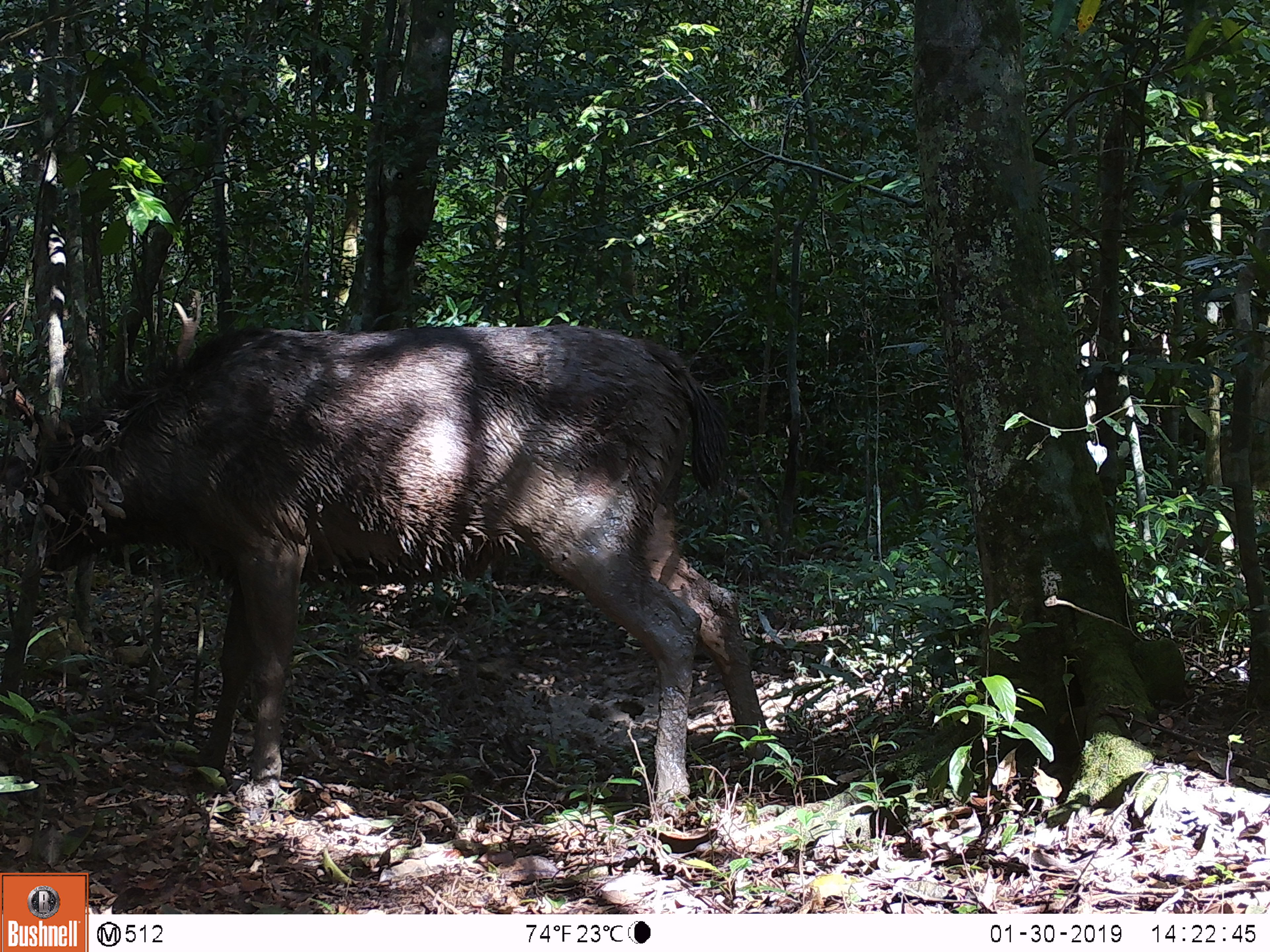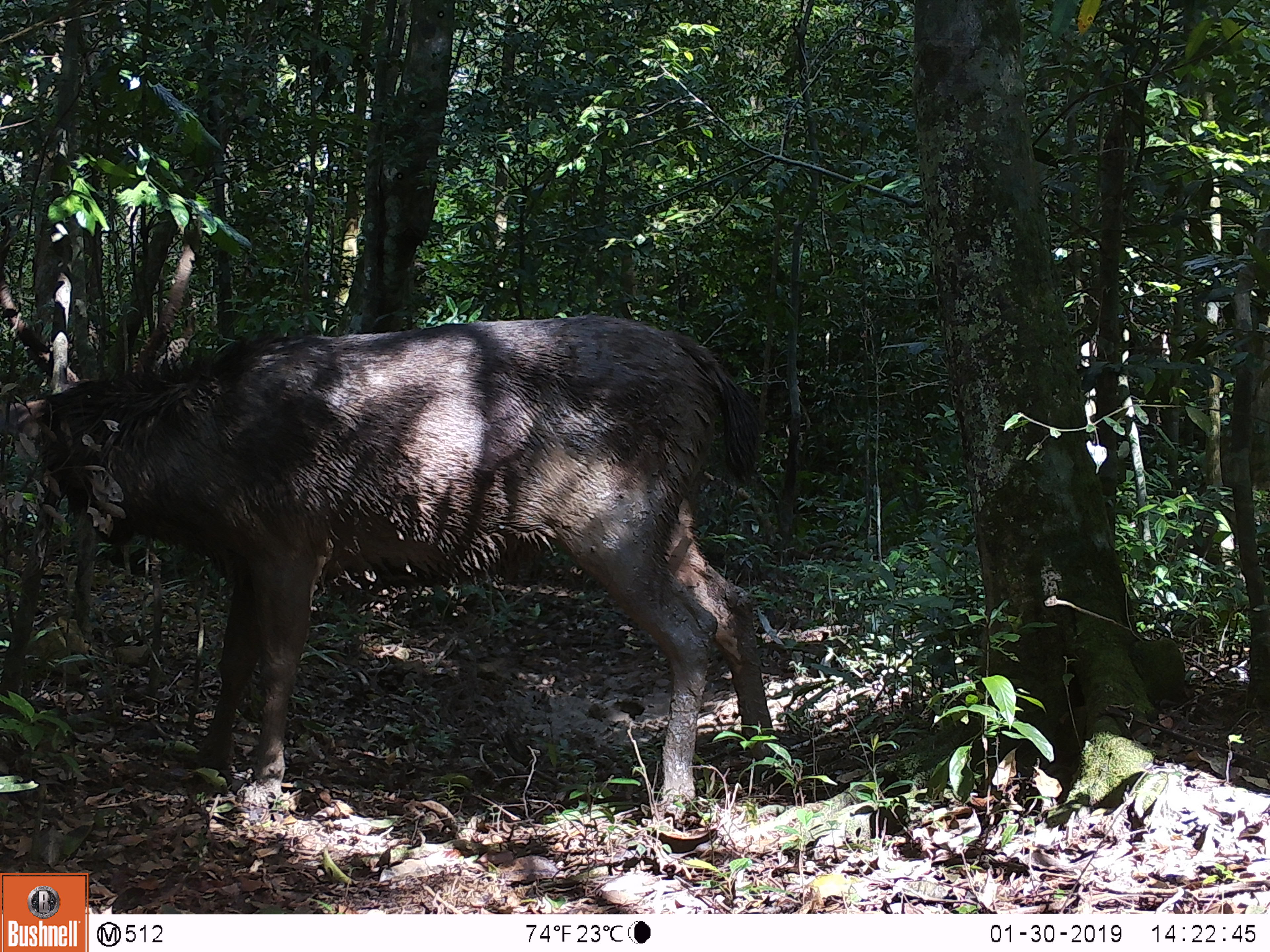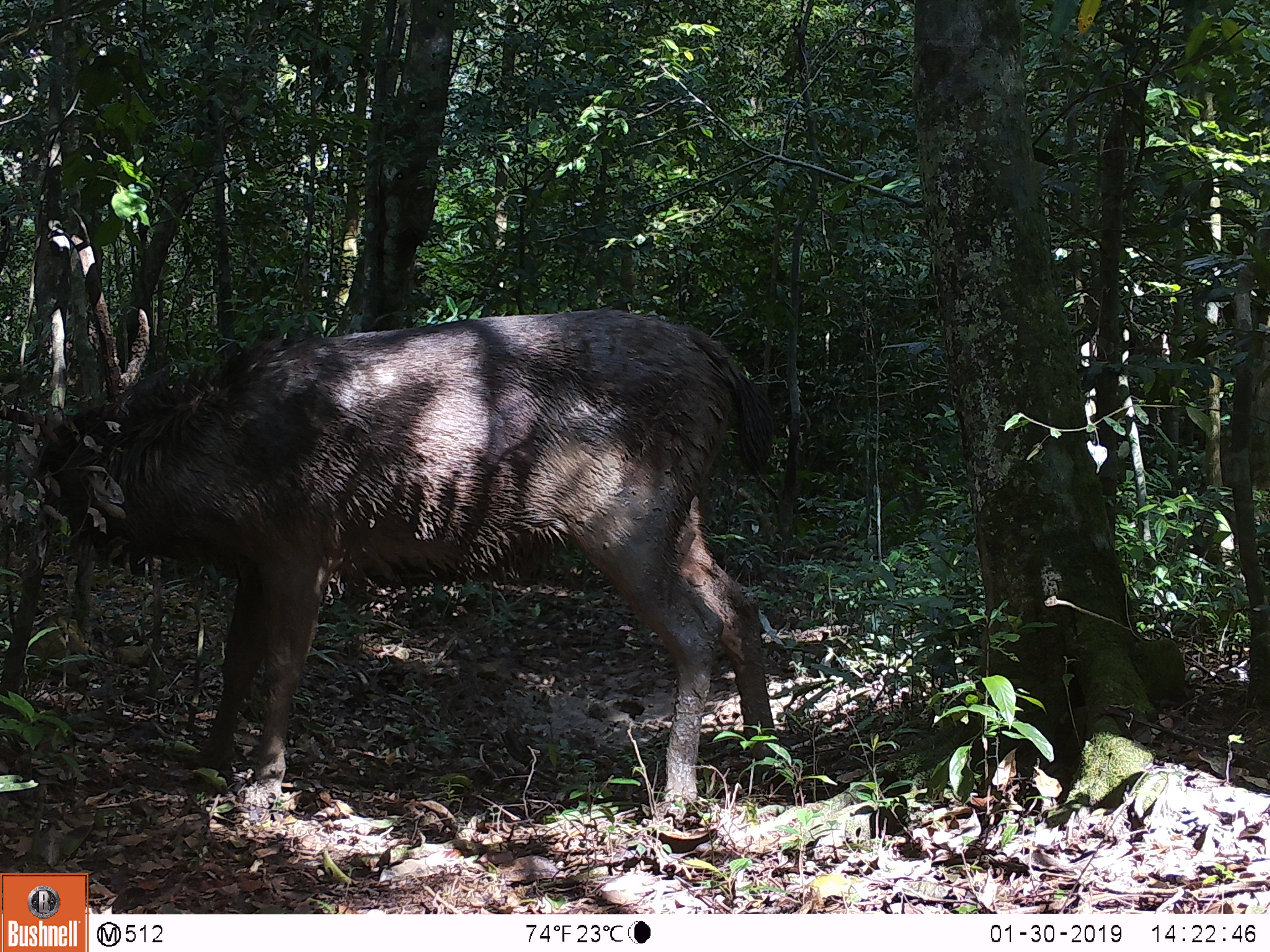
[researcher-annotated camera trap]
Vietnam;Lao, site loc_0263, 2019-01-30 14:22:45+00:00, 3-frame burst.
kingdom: Animalia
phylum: Chordata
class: Mammalia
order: Artiodactyla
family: Cervidae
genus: Rusa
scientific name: Rusa unicolor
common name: sambar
Sambar (Rusa unicolor). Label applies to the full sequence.